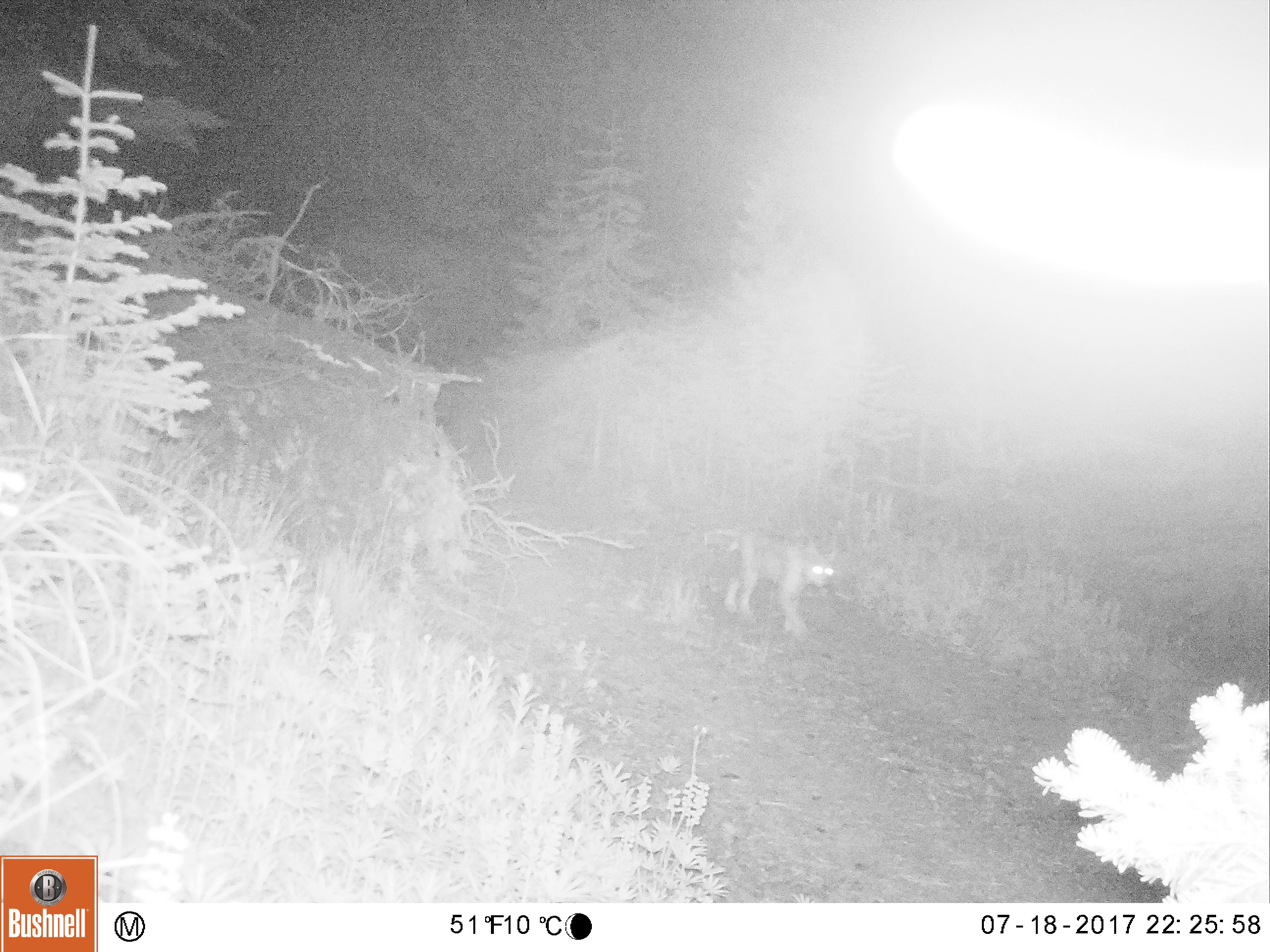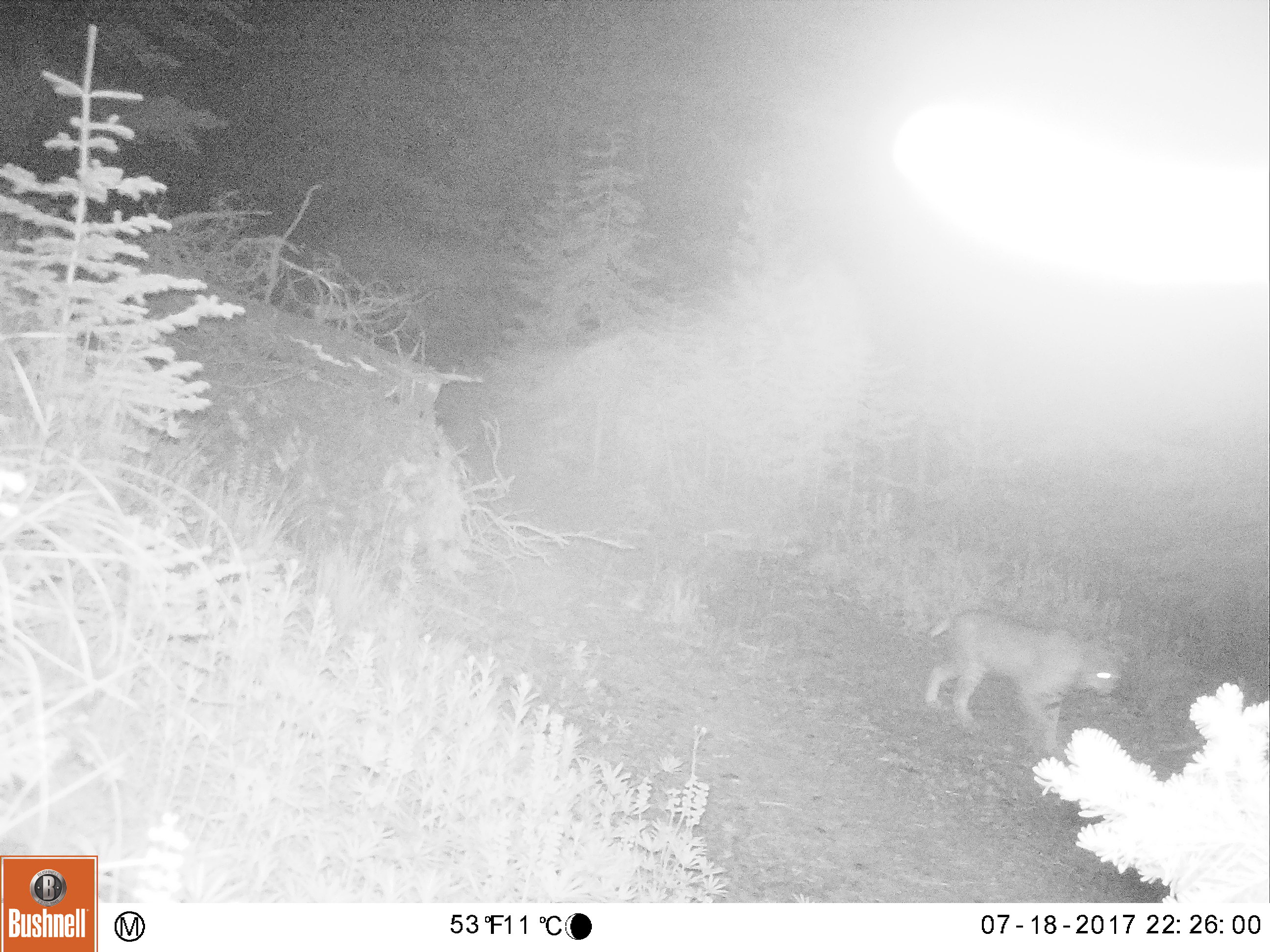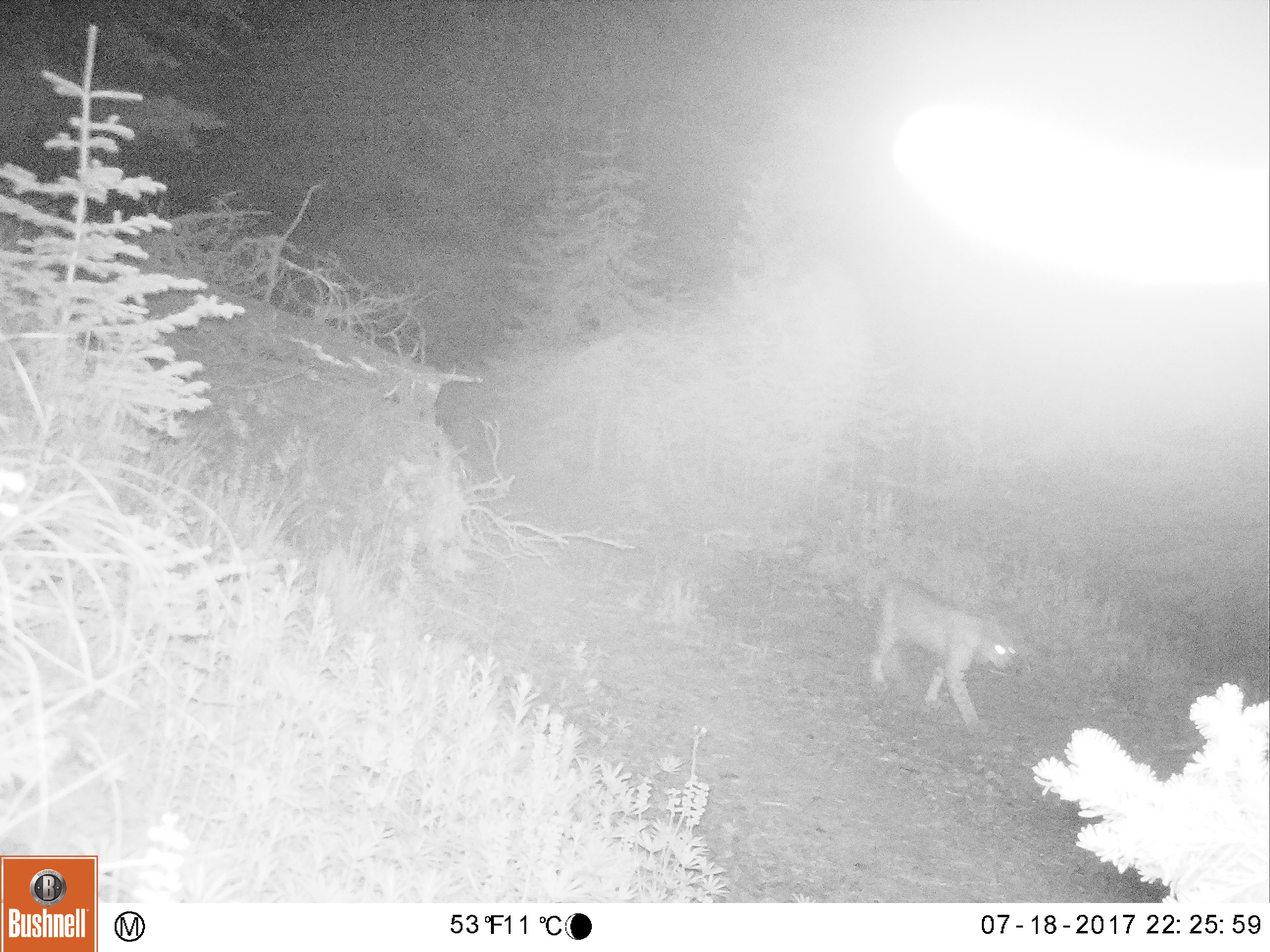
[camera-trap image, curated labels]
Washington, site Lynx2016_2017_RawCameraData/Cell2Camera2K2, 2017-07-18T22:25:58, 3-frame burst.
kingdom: Animalia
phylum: Chordata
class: Mammalia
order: Carnivora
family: Felidae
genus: Lynx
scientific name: Lynx rufus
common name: bobcat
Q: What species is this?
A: Lynx rufus (bobcat).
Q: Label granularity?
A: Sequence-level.